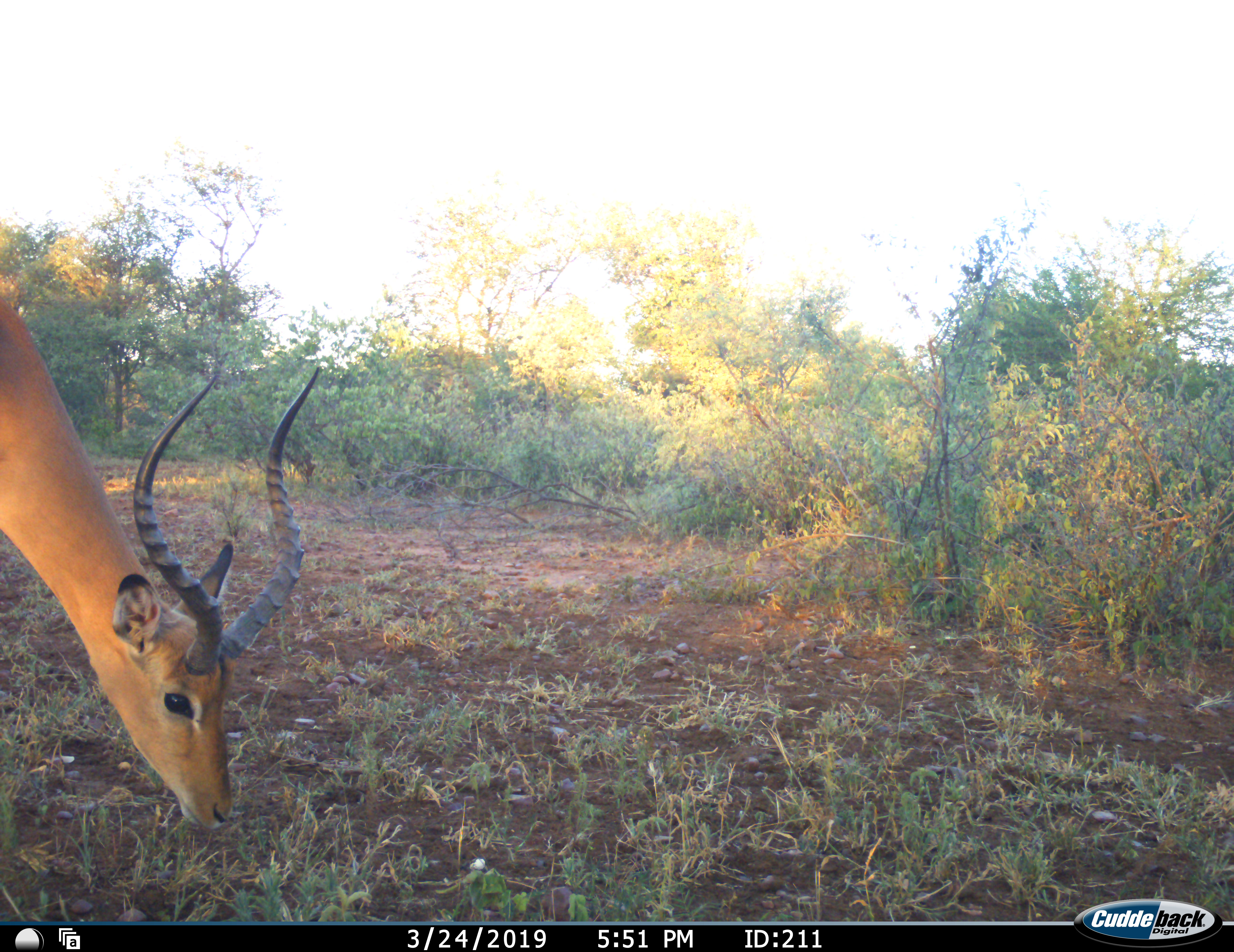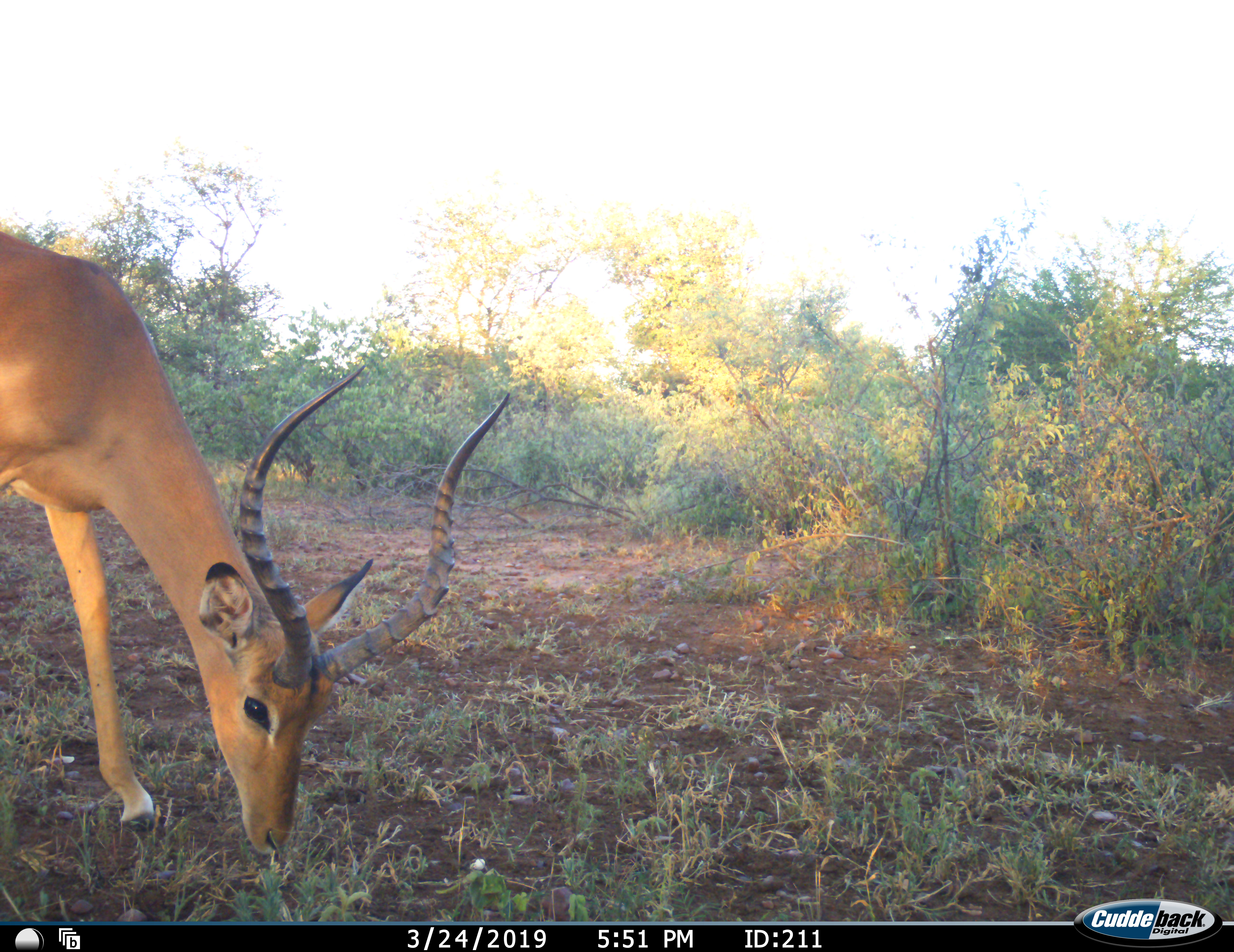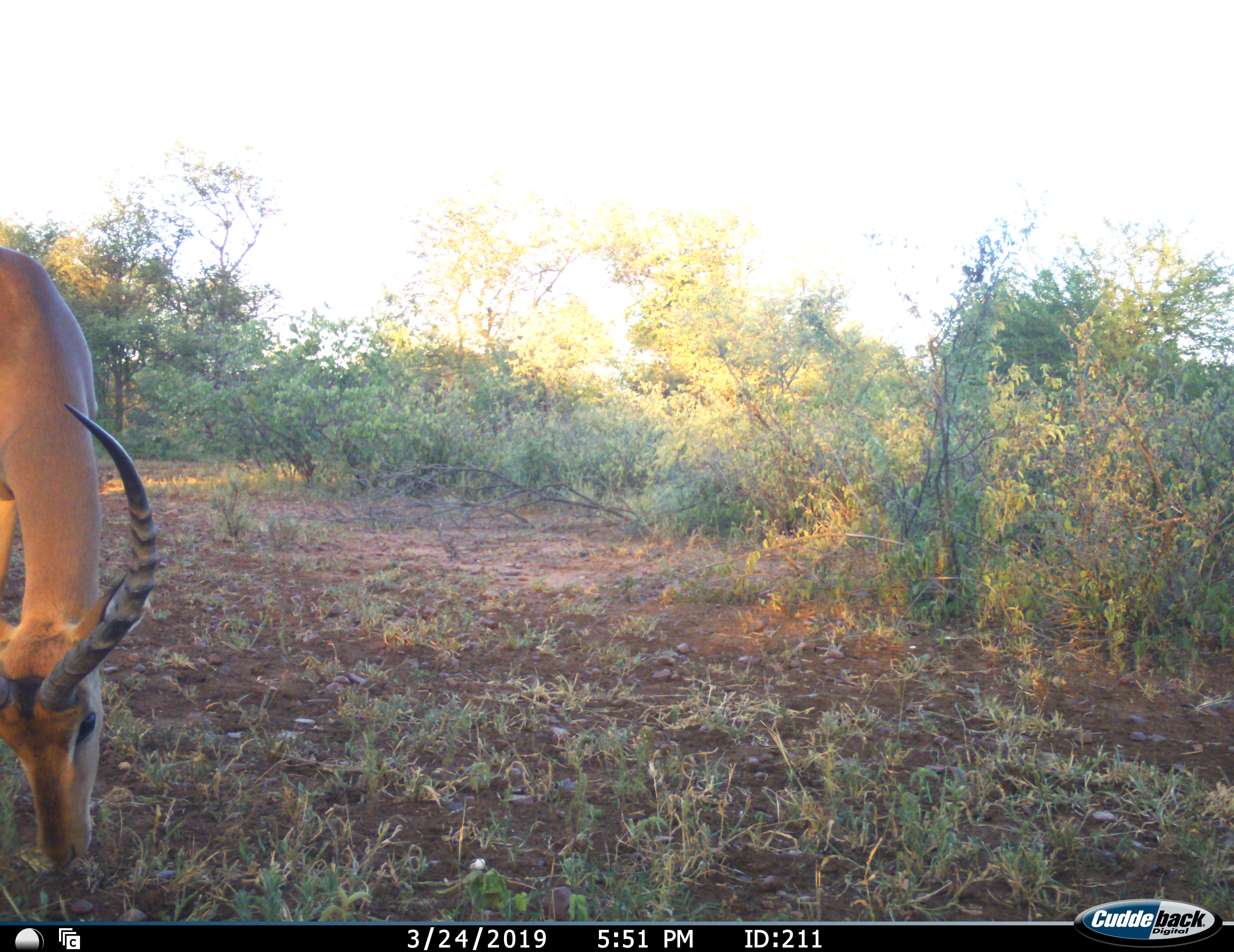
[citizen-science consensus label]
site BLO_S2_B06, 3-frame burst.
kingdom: Animalia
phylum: Chordata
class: Mammalia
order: Artiodactyla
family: Bovidae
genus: Aepyceros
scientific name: Aepyceros melampus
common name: impala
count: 1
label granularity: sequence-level